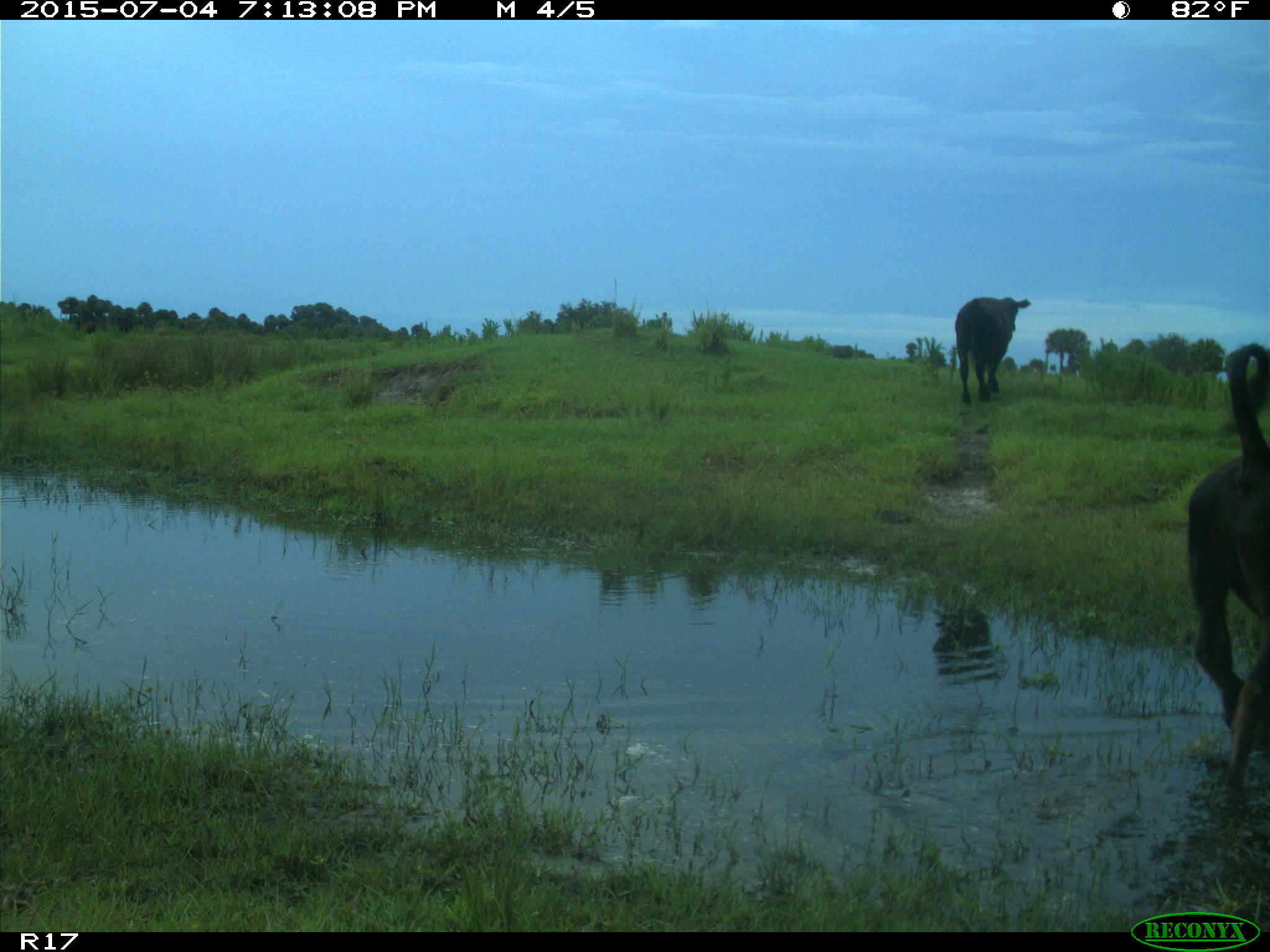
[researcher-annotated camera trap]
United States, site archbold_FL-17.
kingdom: Animalia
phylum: Chordata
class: Mammalia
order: Artiodactyla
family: Bovidae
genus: Bos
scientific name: Bos taurus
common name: domestic cow